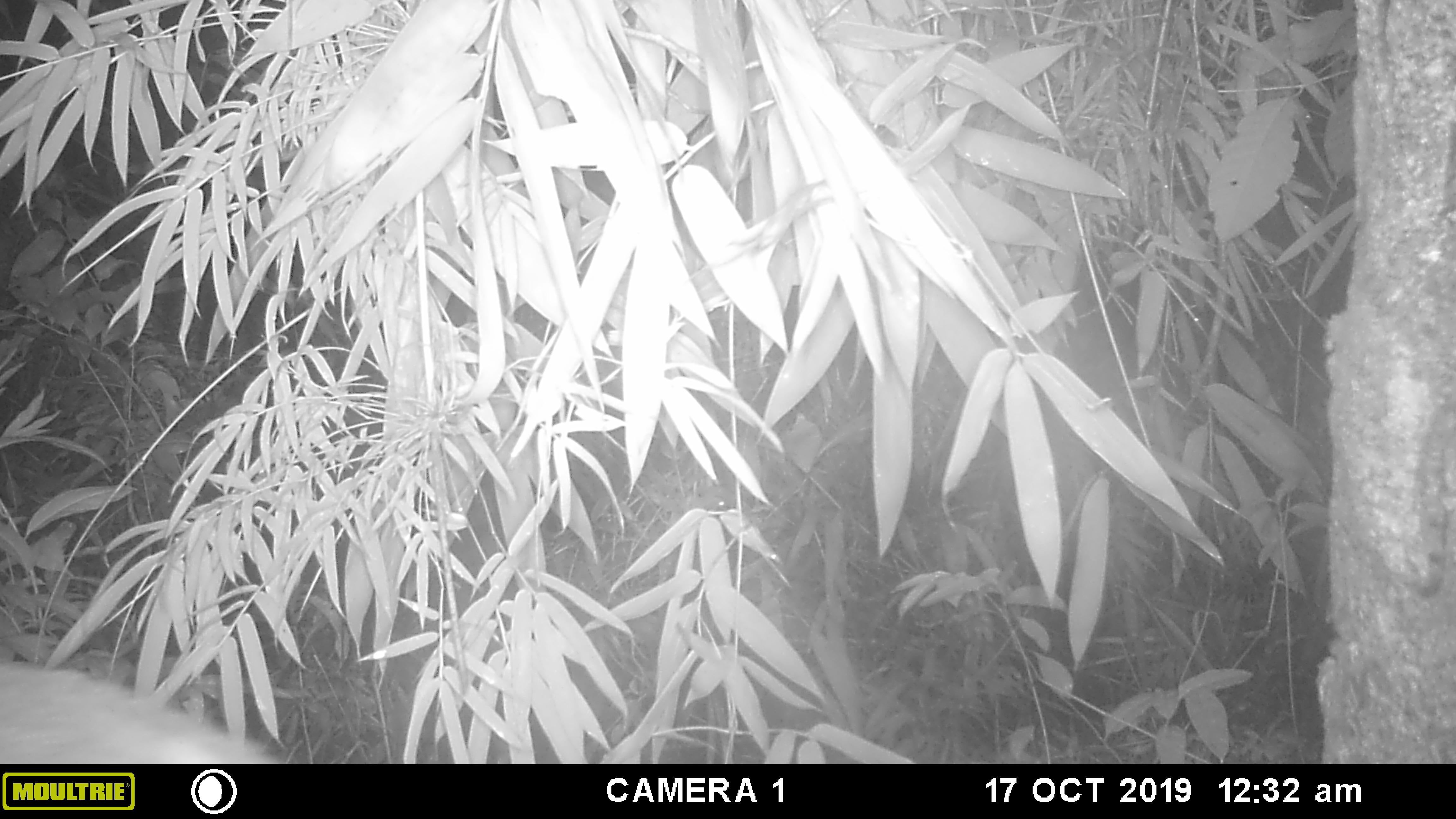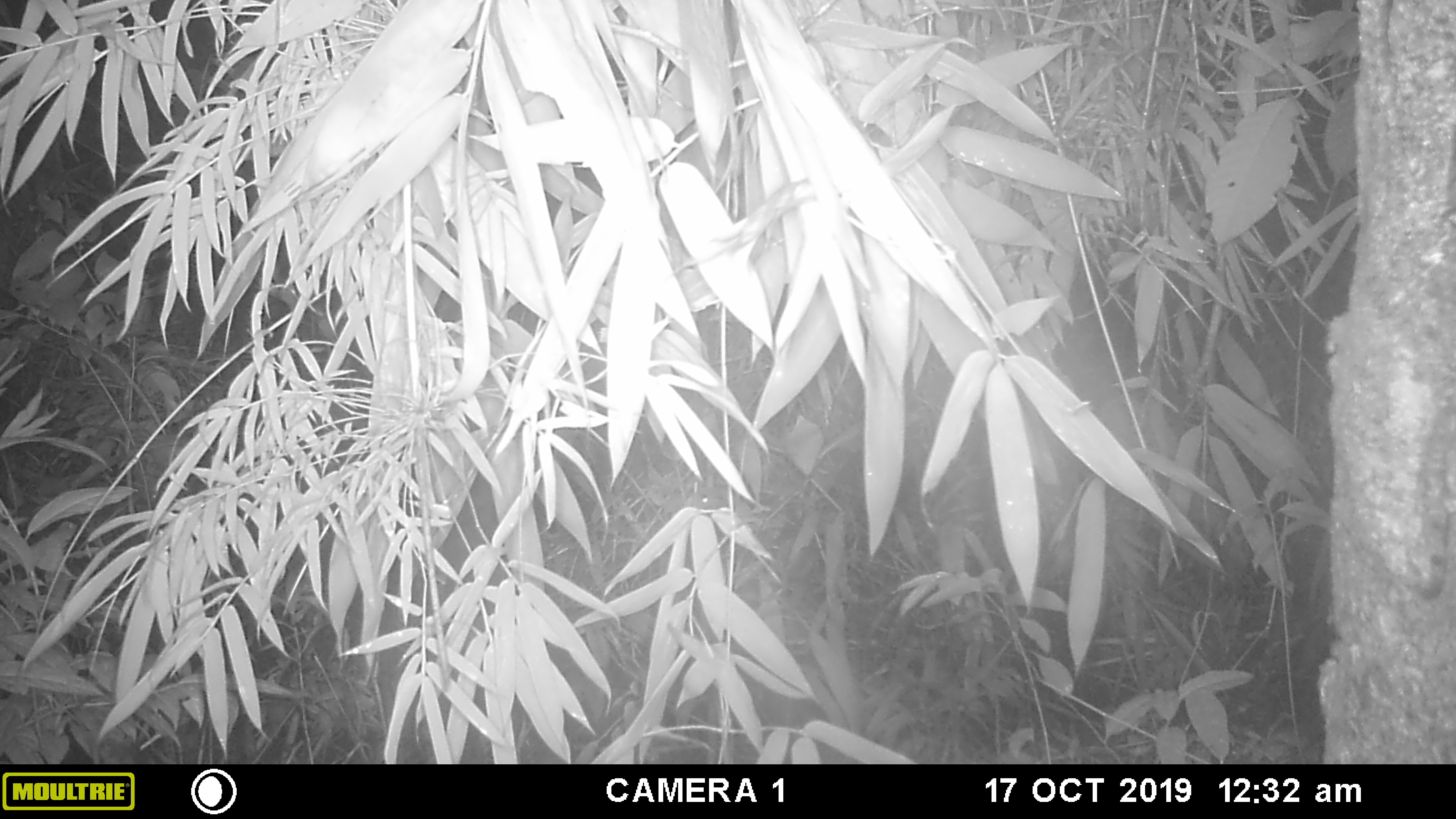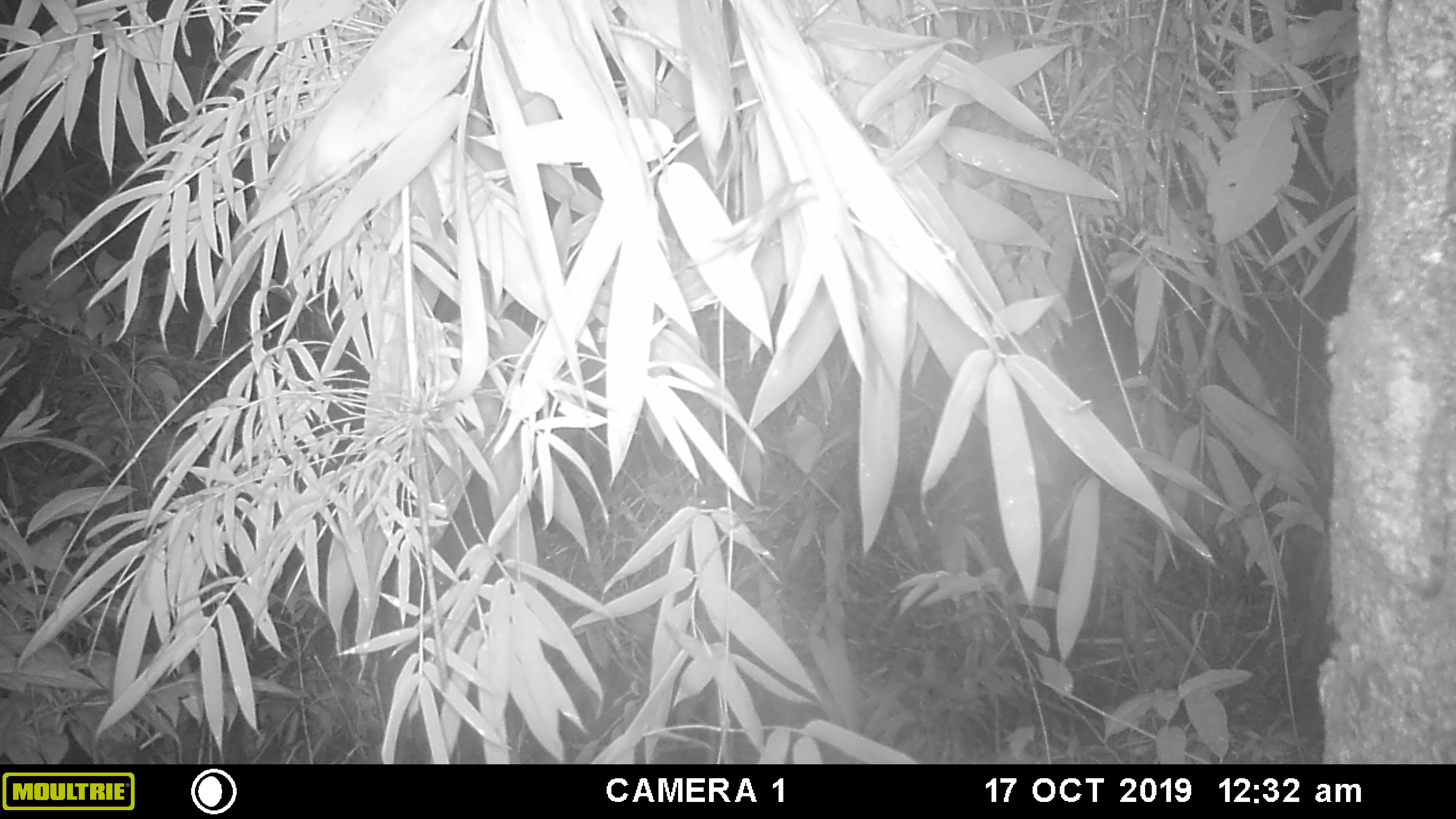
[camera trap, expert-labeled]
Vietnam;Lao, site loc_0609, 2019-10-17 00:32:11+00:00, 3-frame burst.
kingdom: Animalia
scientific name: Animalia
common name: animal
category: unidentified animal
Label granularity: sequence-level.